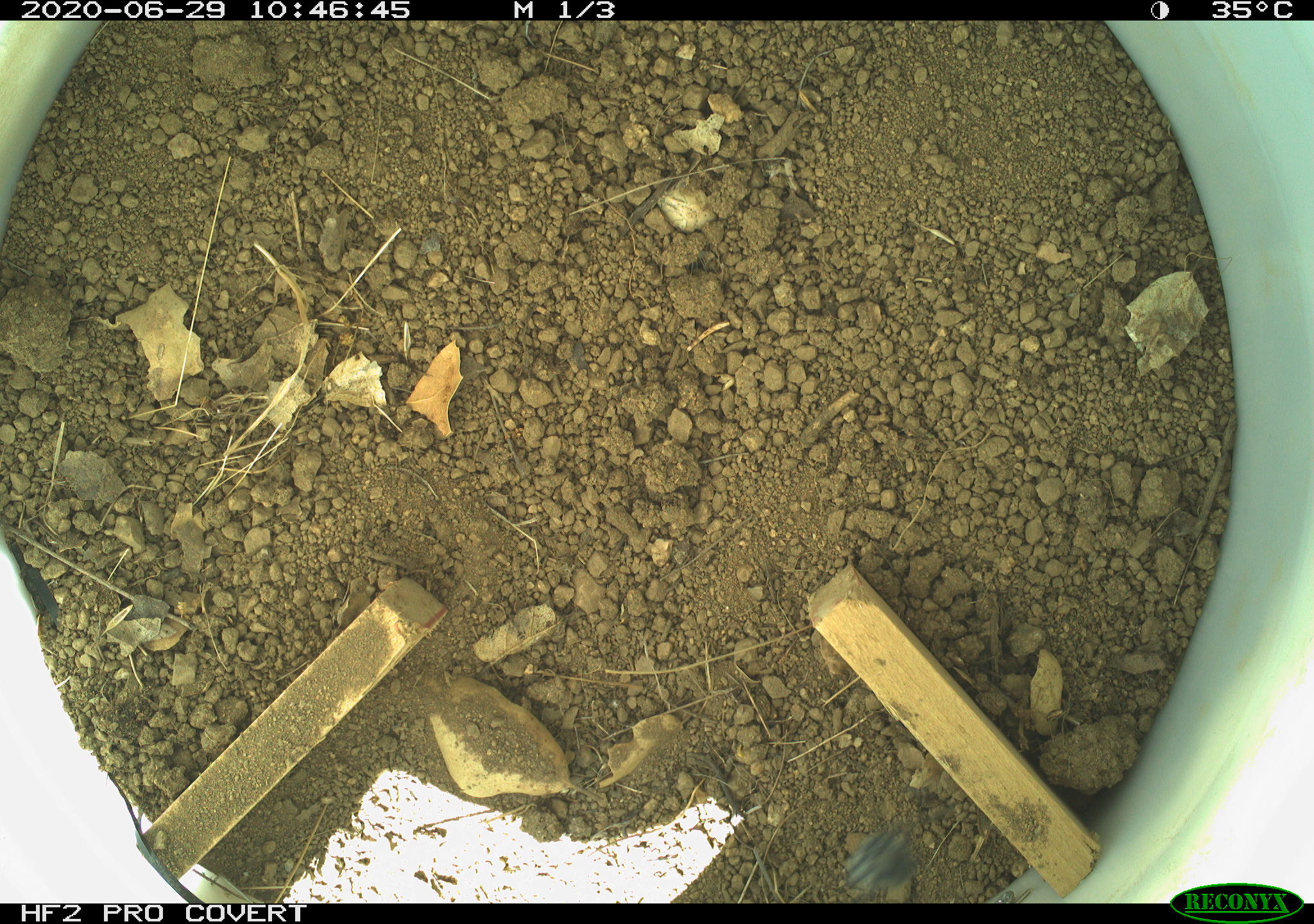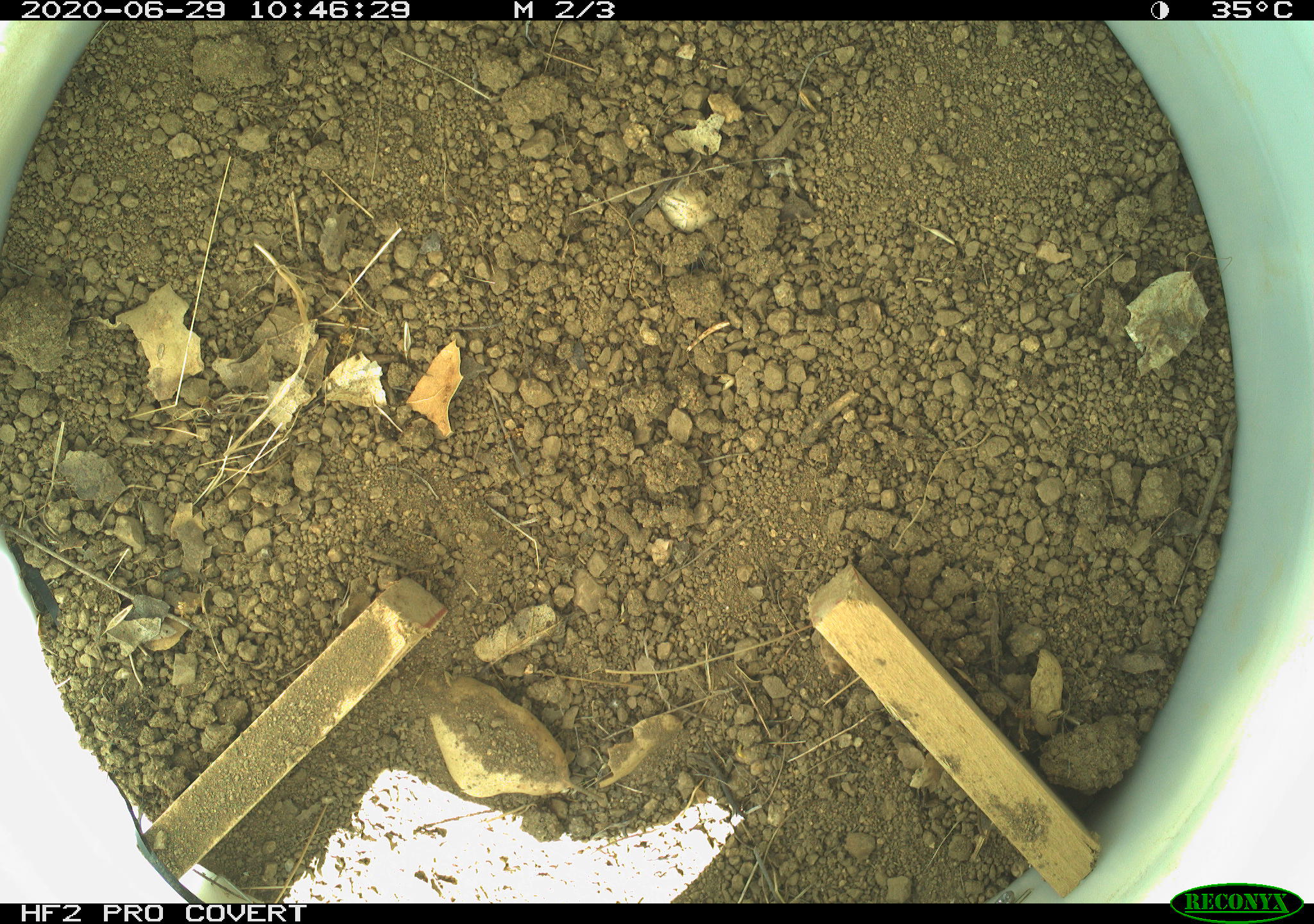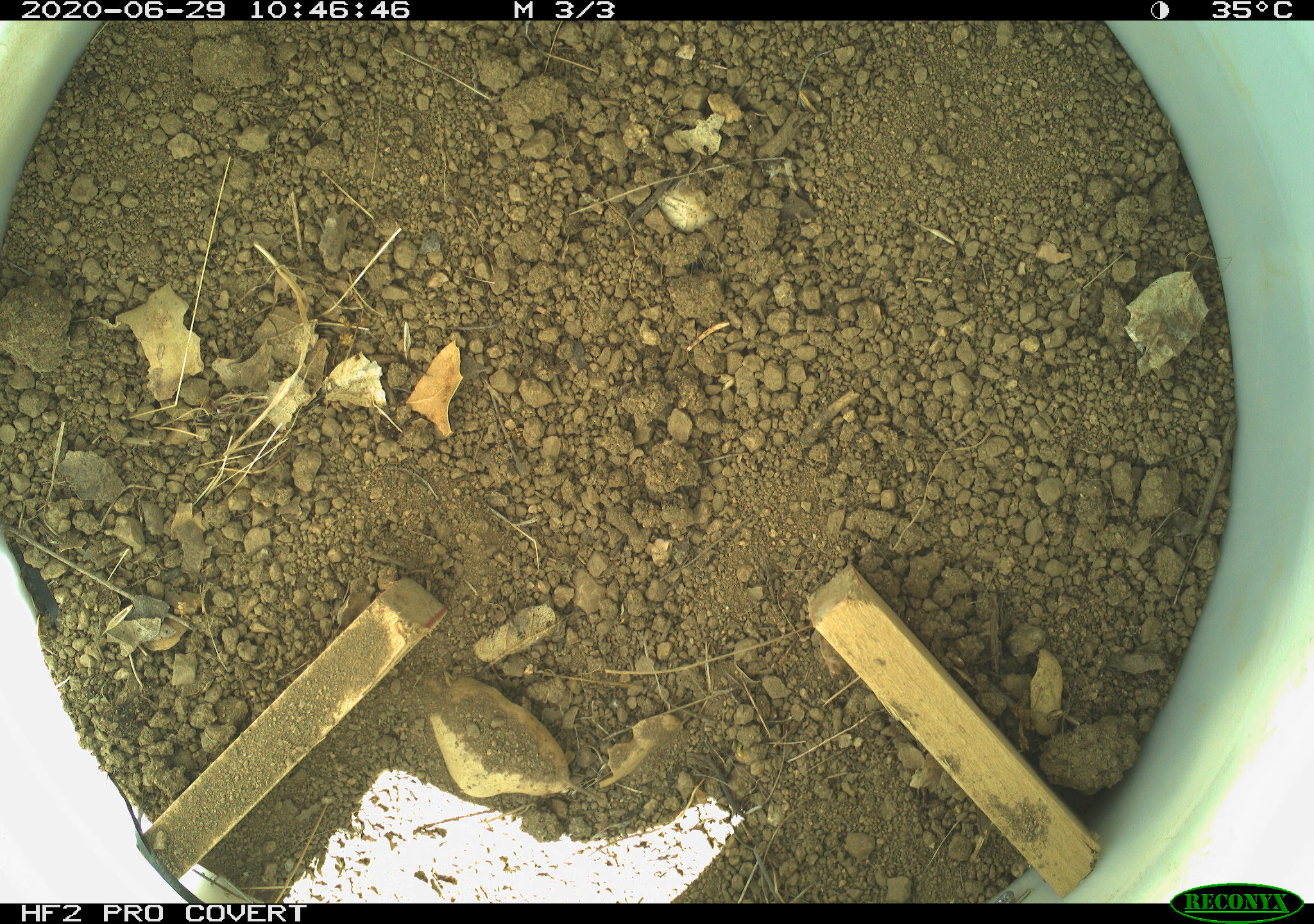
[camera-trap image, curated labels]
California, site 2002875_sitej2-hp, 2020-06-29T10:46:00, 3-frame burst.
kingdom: Animalia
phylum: Arthropoda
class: Insecta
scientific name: Insecta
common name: insect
Insect (Insecta).